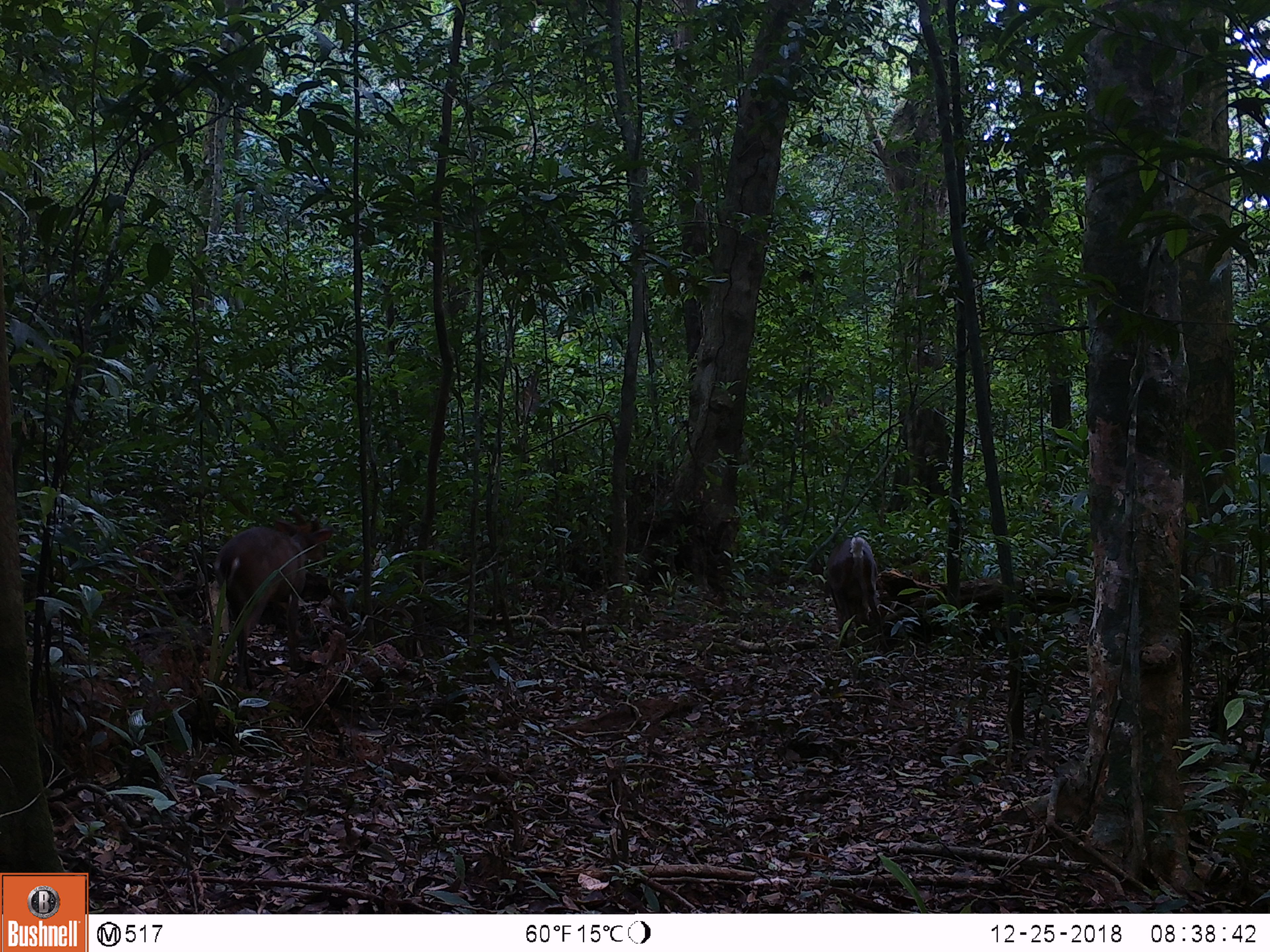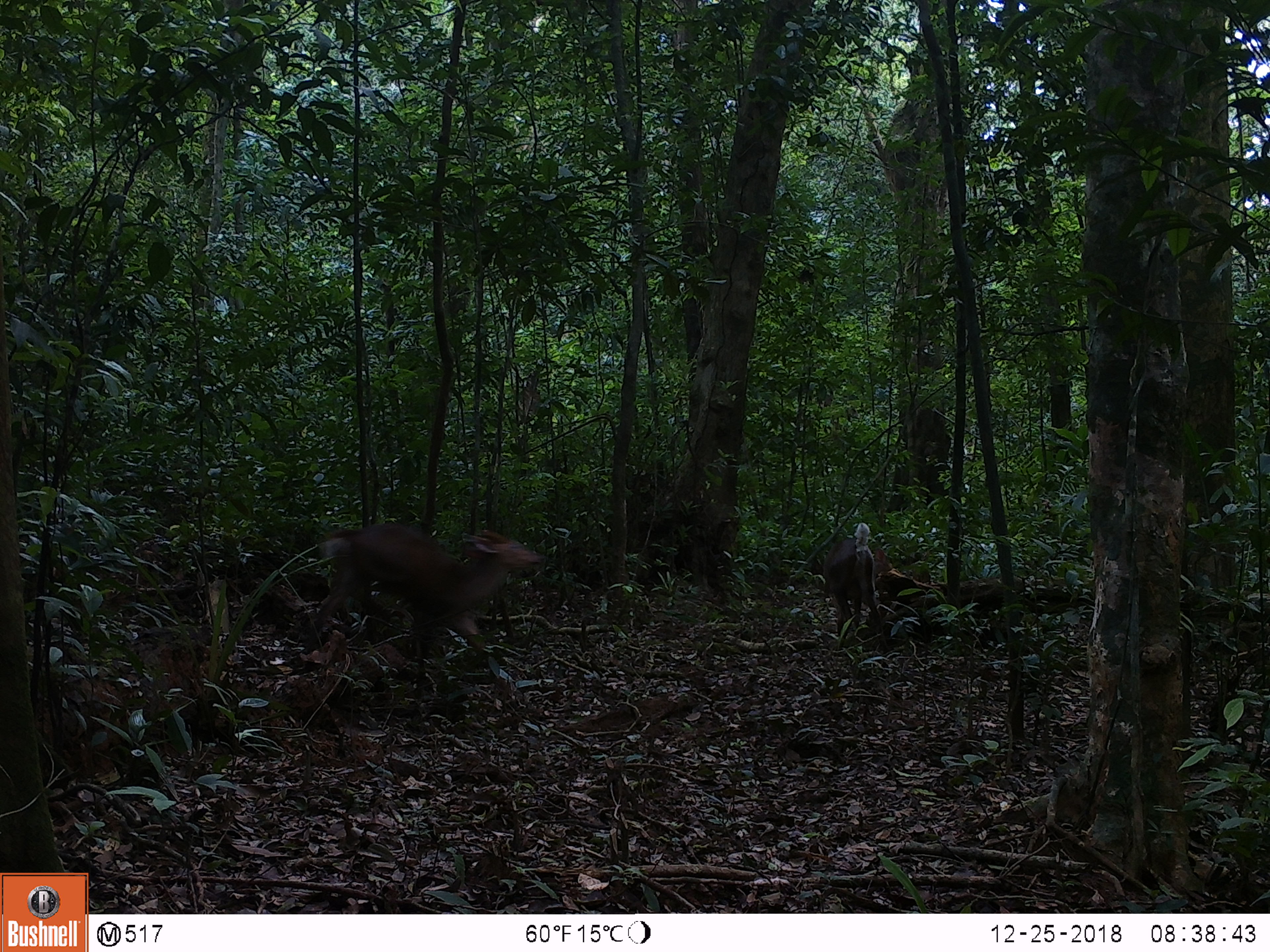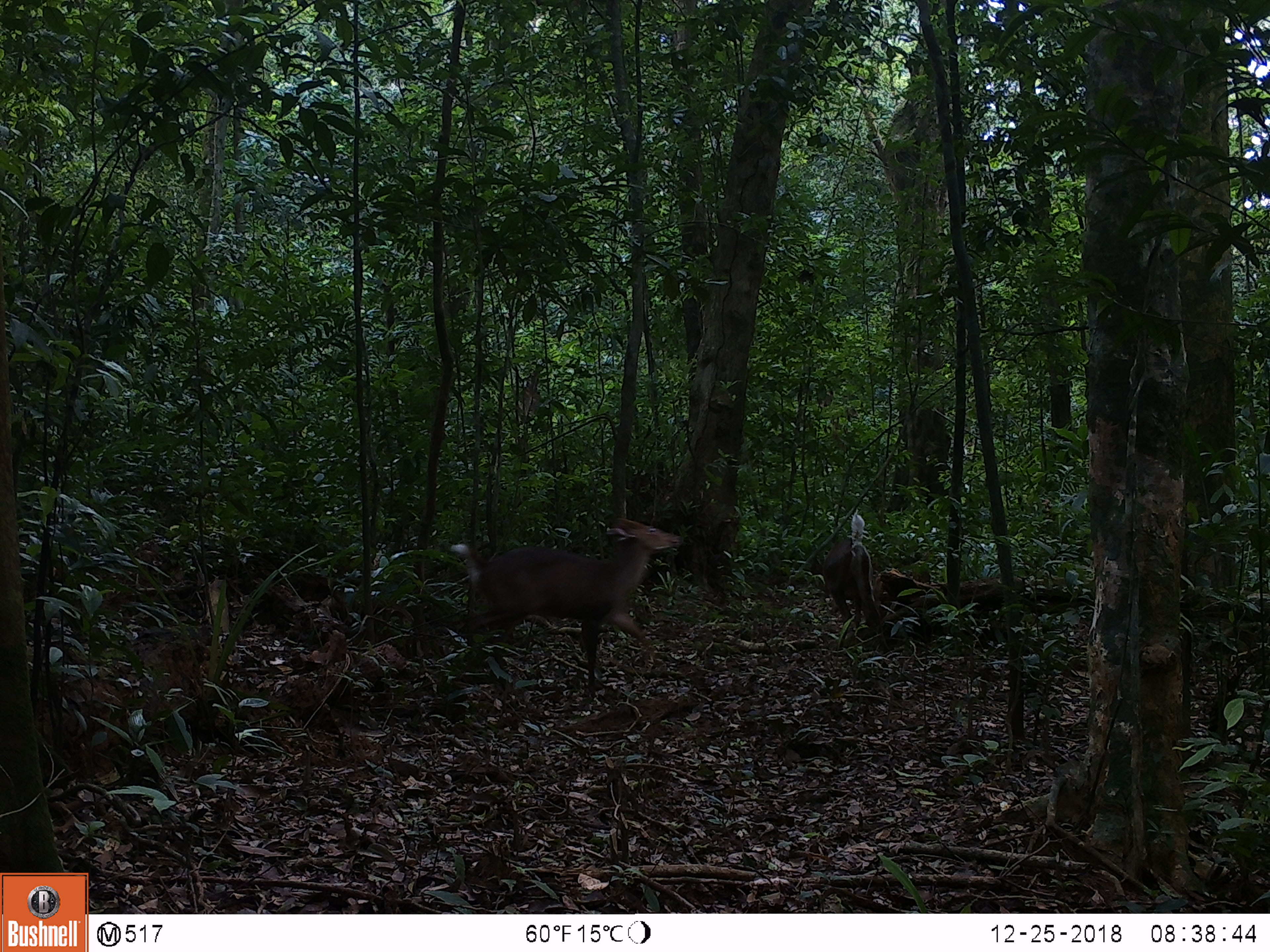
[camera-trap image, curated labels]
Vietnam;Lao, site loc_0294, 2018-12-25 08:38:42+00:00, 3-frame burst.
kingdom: Animalia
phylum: Chordata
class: Mammalia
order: Artiodactyla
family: Cervidae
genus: Muntiacus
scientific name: Muntiacus vuquangensis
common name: large-antlered muntjac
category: large antlered muntjac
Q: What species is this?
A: Large antlered muntjac (large-antlered muntjac) (Muntiacus vuquangensis).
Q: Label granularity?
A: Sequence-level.